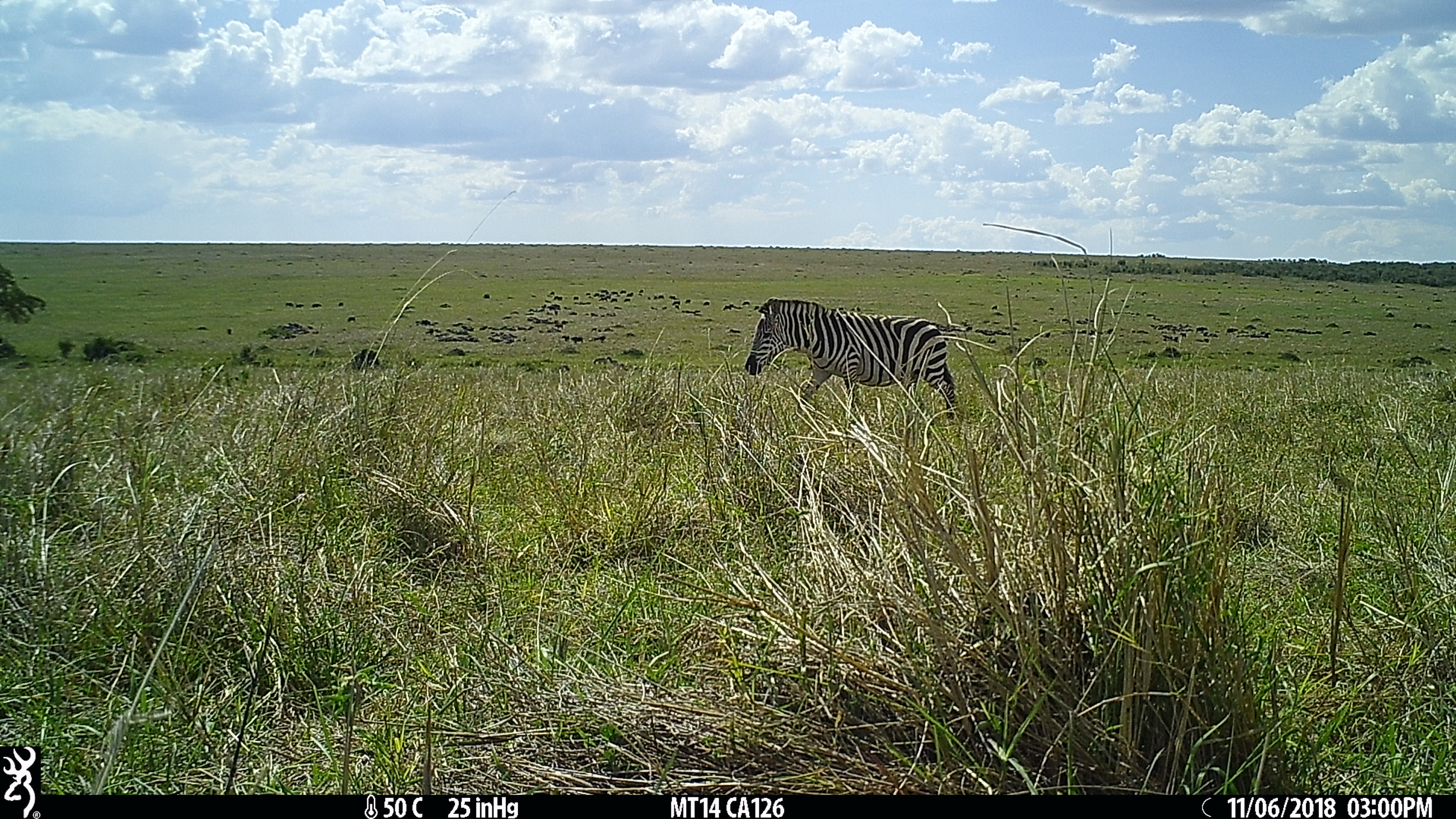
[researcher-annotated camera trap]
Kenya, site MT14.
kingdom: Animalia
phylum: Chordata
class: Mammalia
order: Perissodactyla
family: Equidae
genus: Equus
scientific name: Equus quagga burchellii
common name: burchell's zebra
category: zebra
Zebra (burchell's zebra) (Equus quagga burchellii).